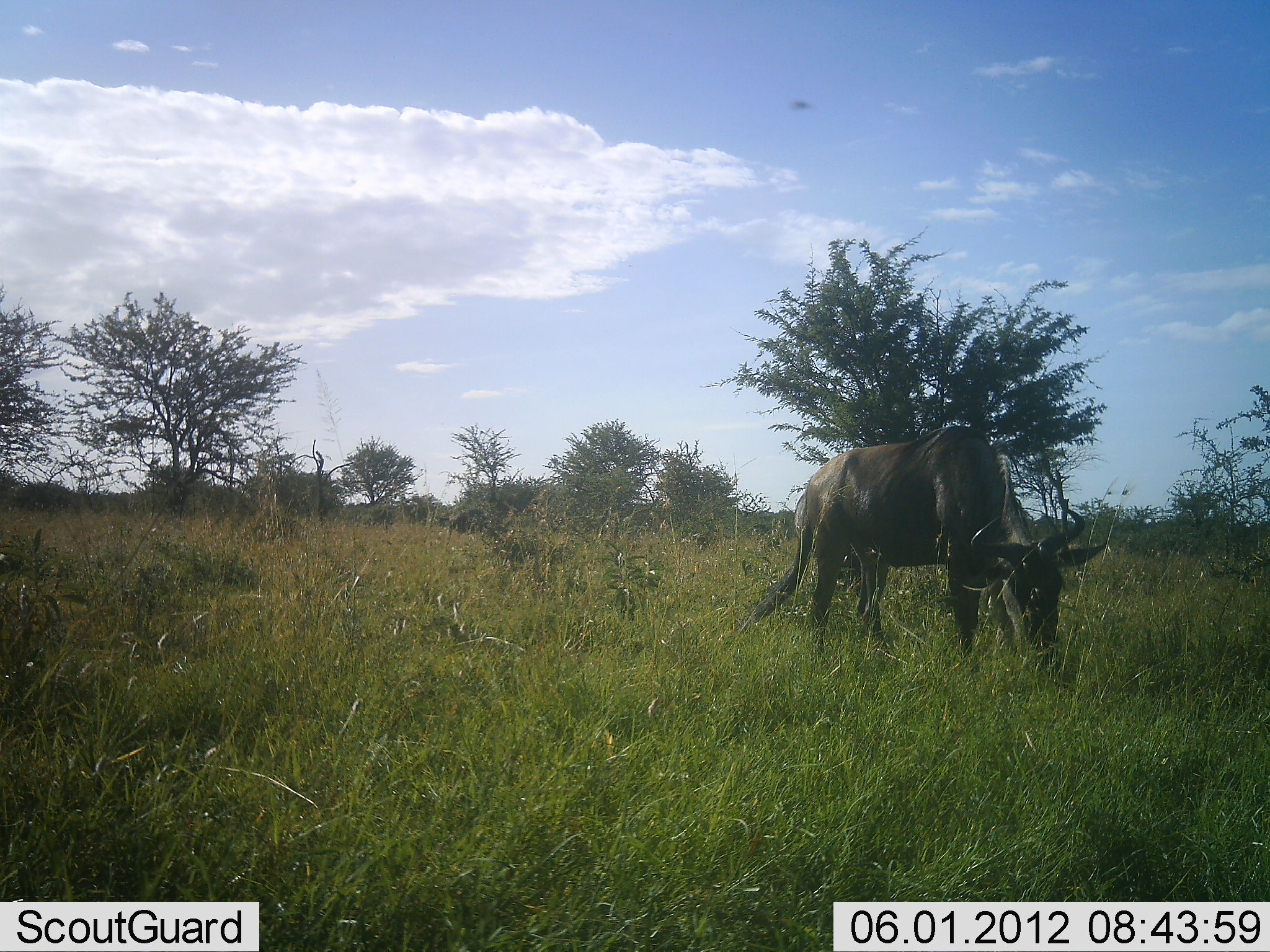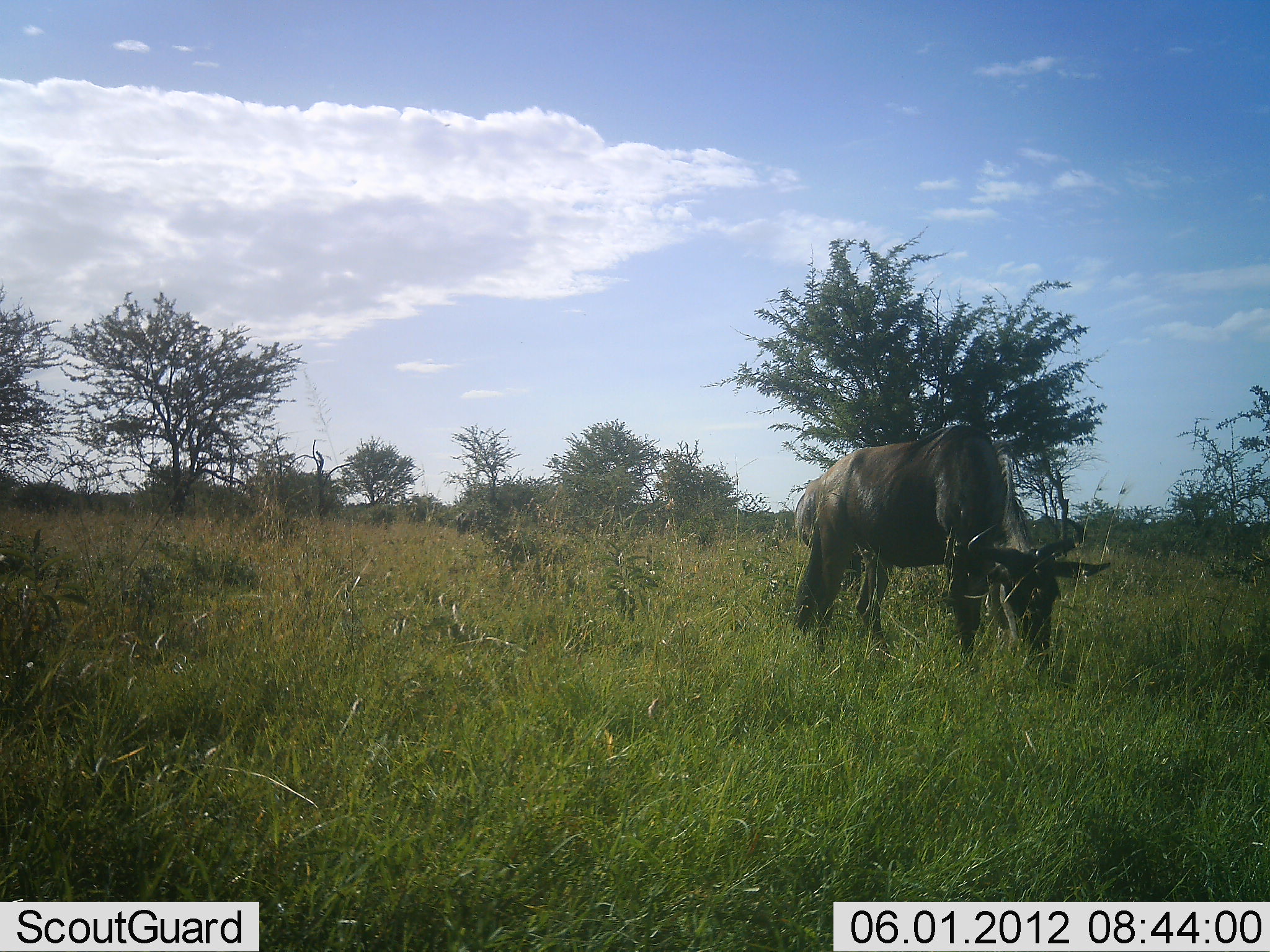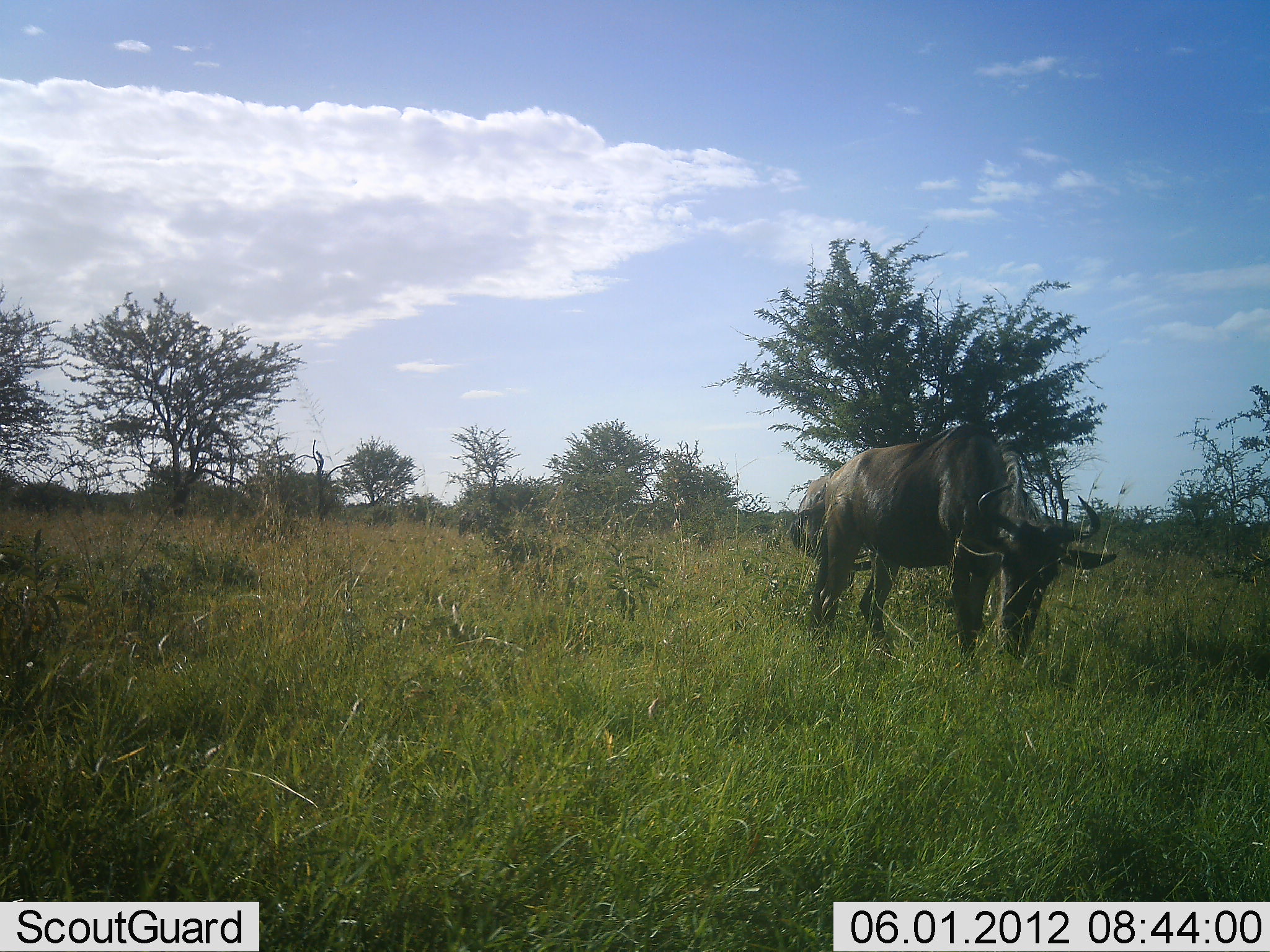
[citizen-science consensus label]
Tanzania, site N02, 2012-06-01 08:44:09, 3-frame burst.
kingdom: Animalia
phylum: Chordata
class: Mammalia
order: Artiodactyla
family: Bovidae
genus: Connochaetes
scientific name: Connochaetes taurinus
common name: blue wildebeest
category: wildebeest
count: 1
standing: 20%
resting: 0%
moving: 0%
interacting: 0%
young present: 0%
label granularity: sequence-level